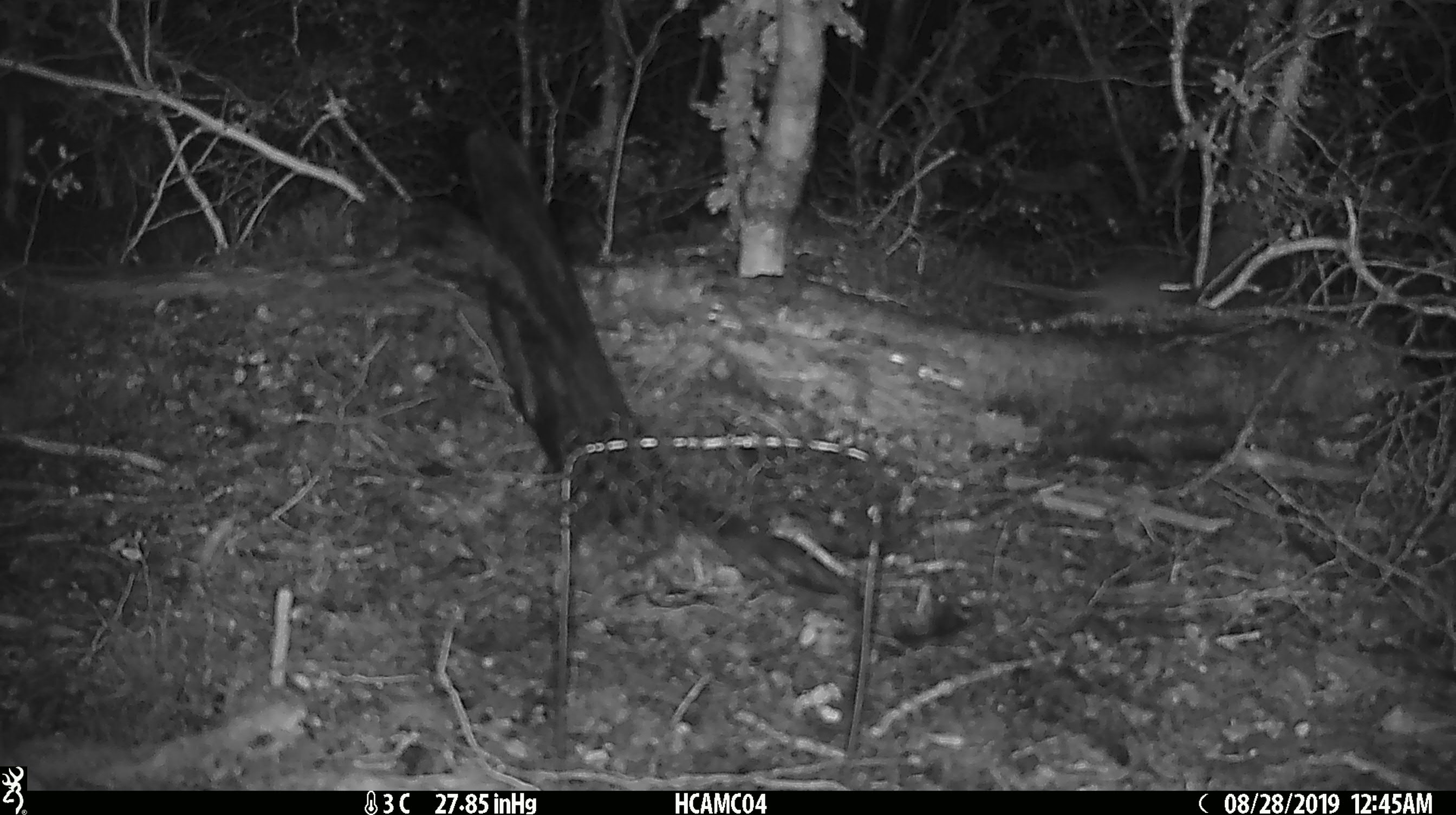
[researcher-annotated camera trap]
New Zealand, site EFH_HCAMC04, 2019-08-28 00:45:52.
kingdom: Animalia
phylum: Chordata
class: Mammalia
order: Rodentia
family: Muridae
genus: Mus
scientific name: Mus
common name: mouse